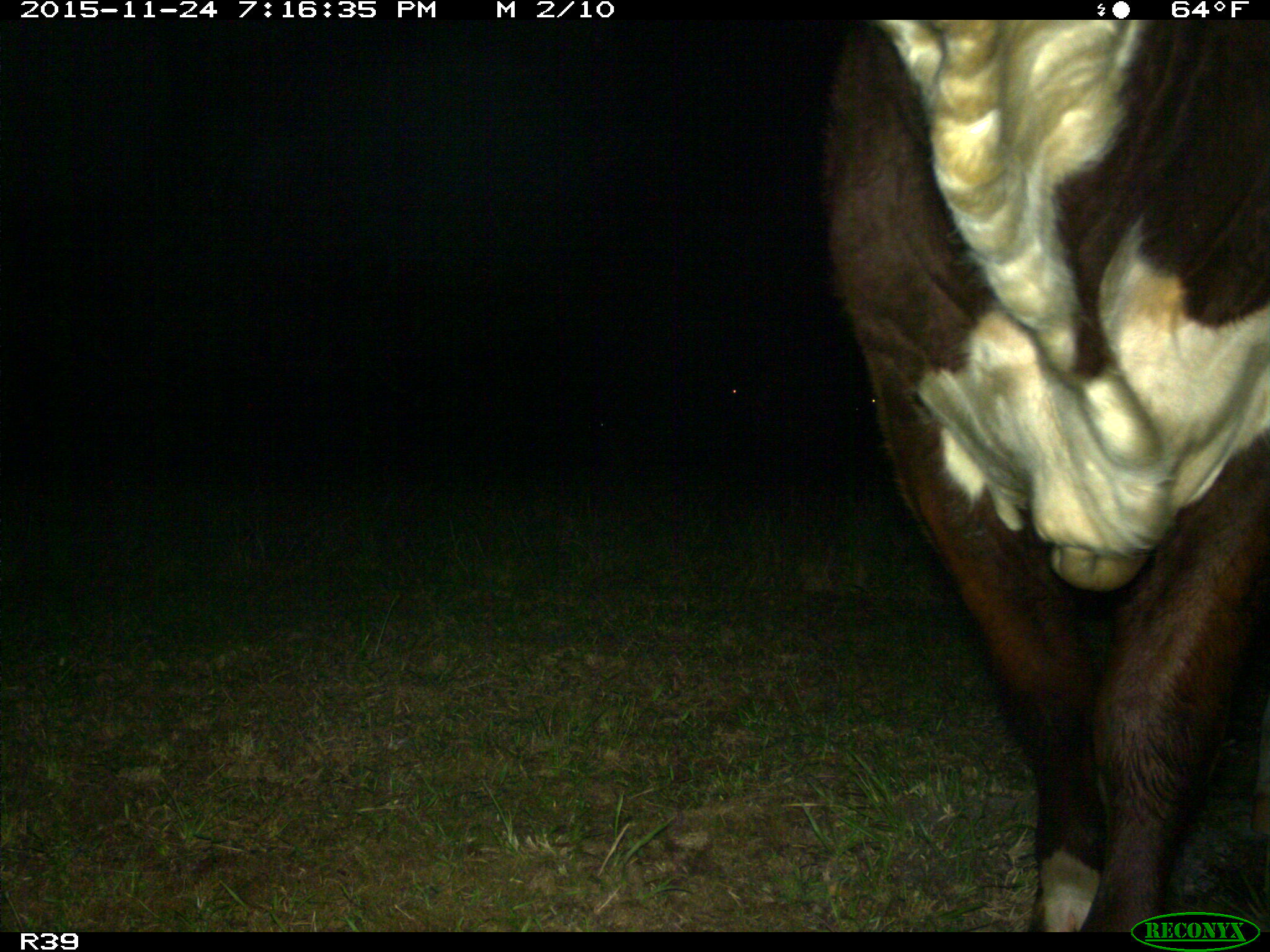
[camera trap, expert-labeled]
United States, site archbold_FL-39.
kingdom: Animalia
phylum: Chordata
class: Mammalia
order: Artiodactyla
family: Bovidae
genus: Bos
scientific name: Bos taurus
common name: domestic cow